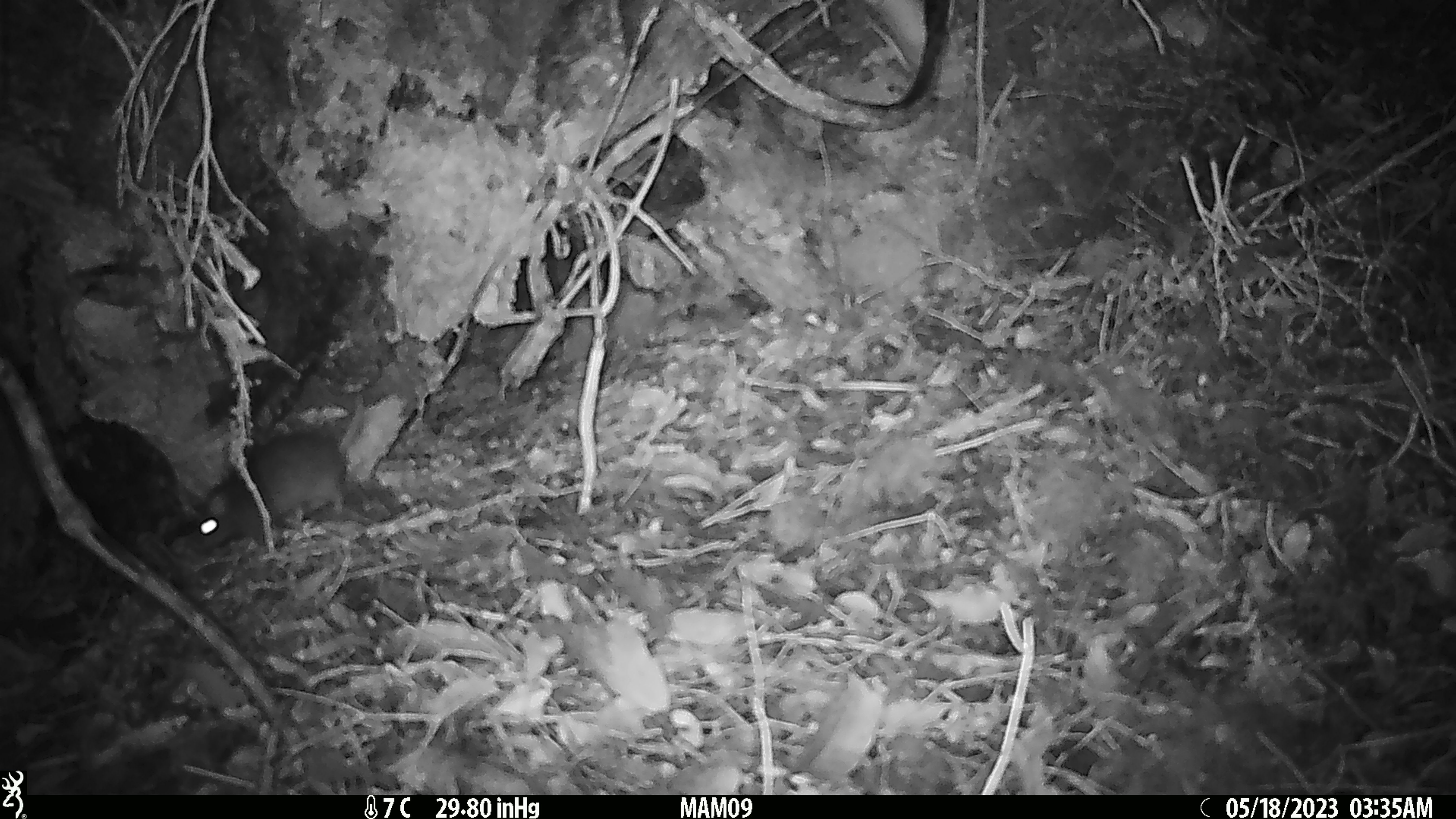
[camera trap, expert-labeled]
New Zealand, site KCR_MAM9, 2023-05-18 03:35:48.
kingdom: Animalia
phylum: Chordata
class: Mammalia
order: Rodentia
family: Muridae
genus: Rattus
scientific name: Rattus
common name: rat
Rat (Rattus).